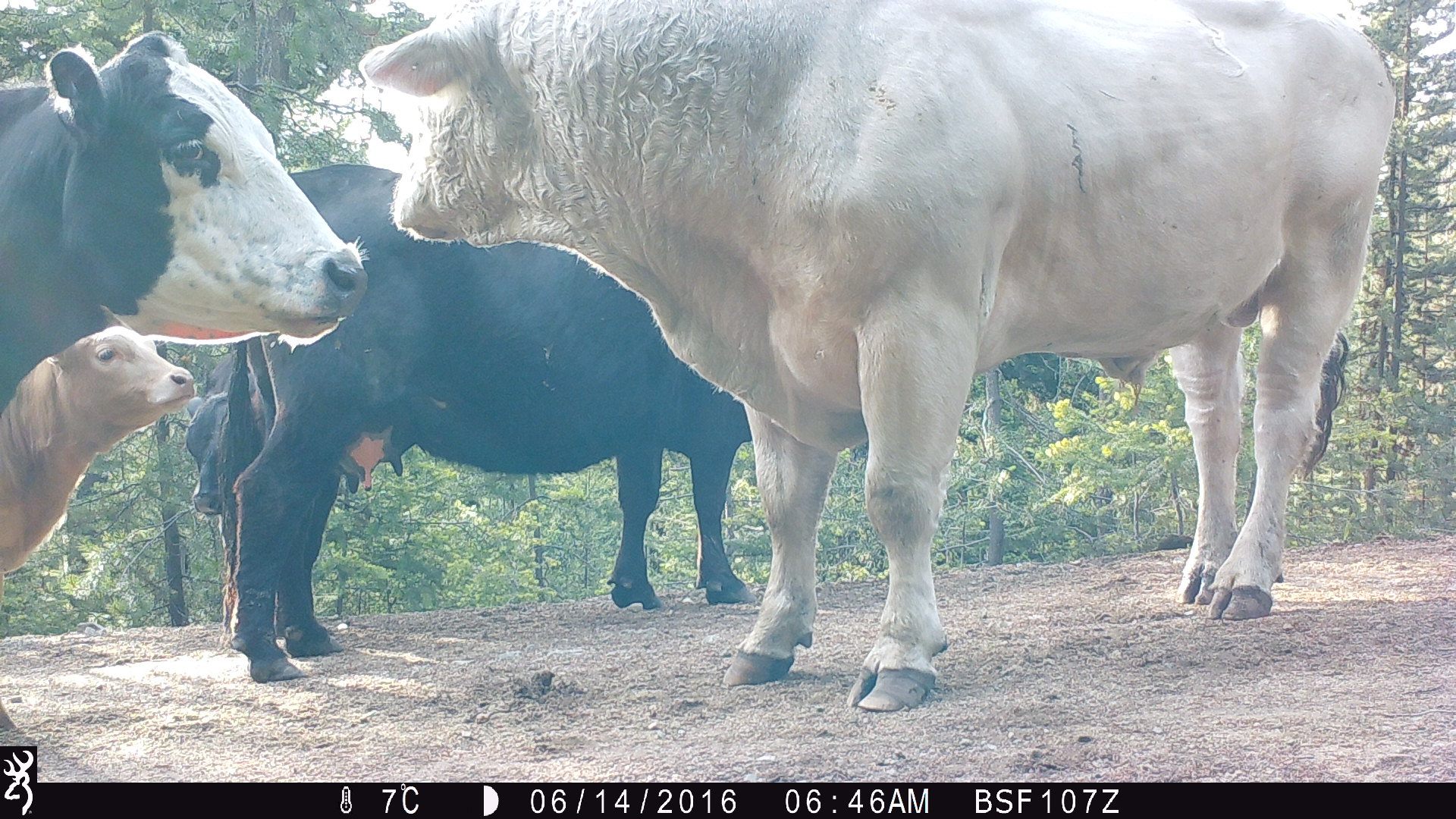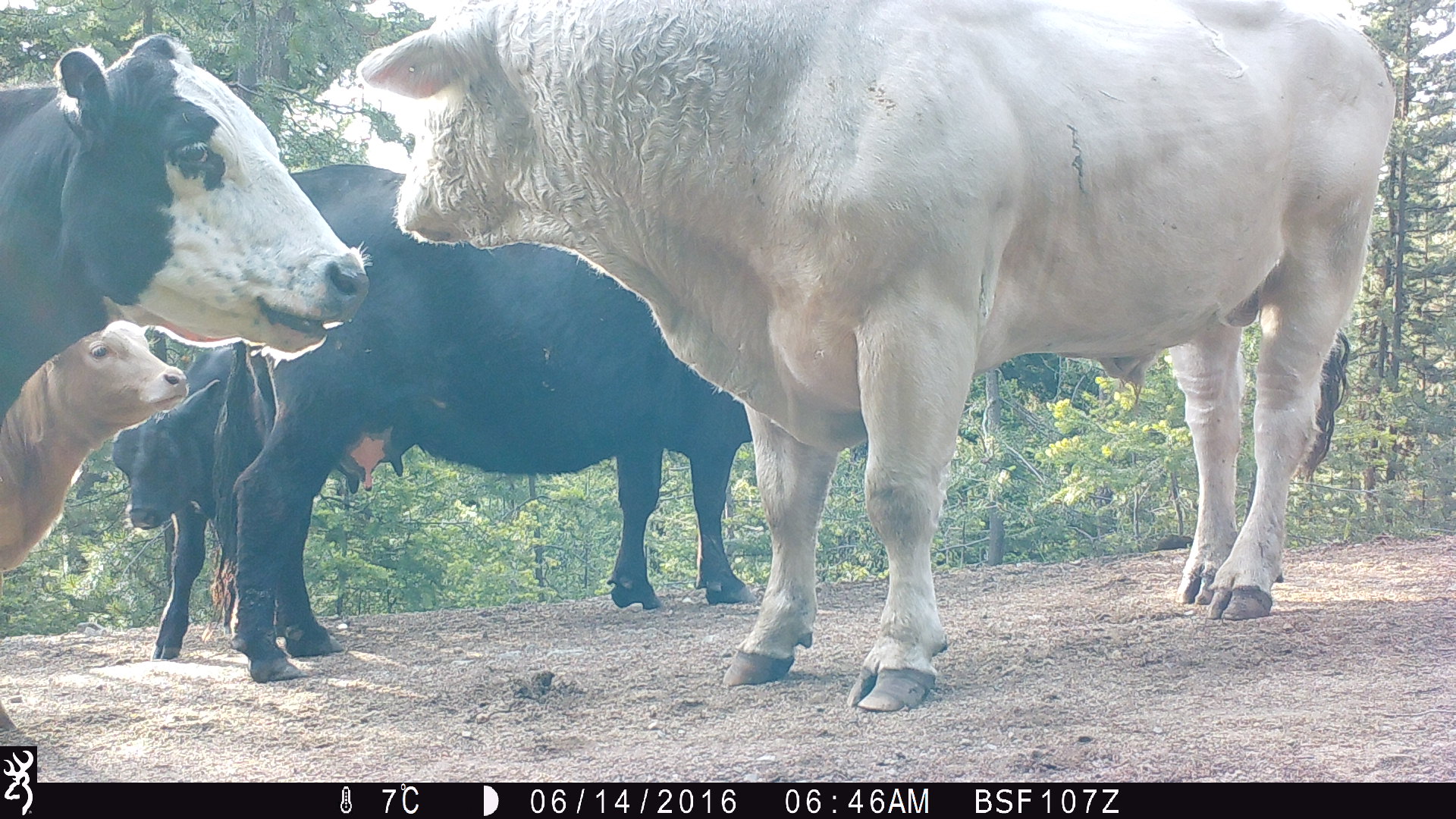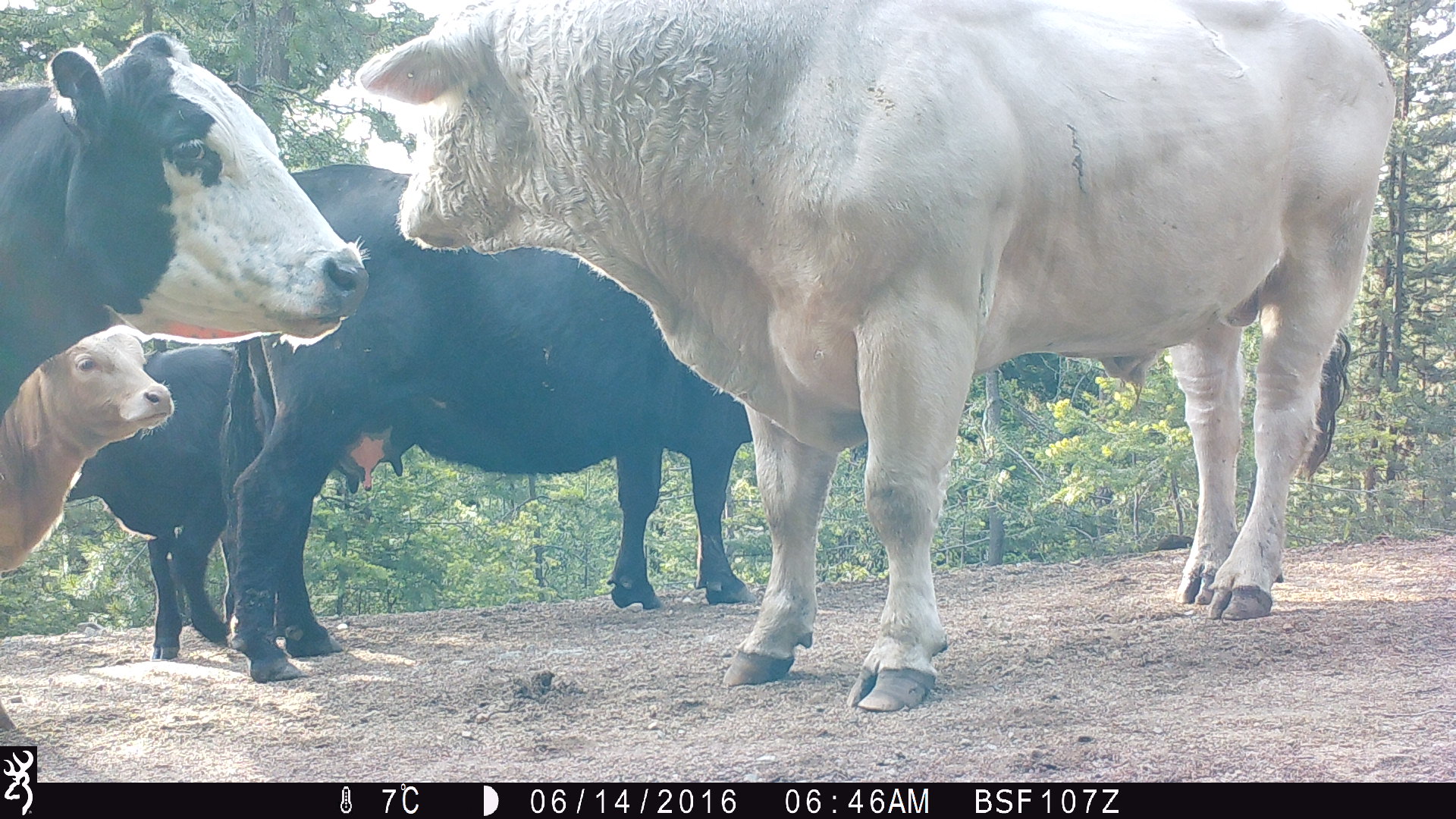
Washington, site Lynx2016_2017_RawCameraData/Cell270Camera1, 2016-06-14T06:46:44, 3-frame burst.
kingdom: Animalia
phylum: Chordata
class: Mammalia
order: Artiodactyla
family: Bovidae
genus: Bos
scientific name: Bos taurus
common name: domestic cattle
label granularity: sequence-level